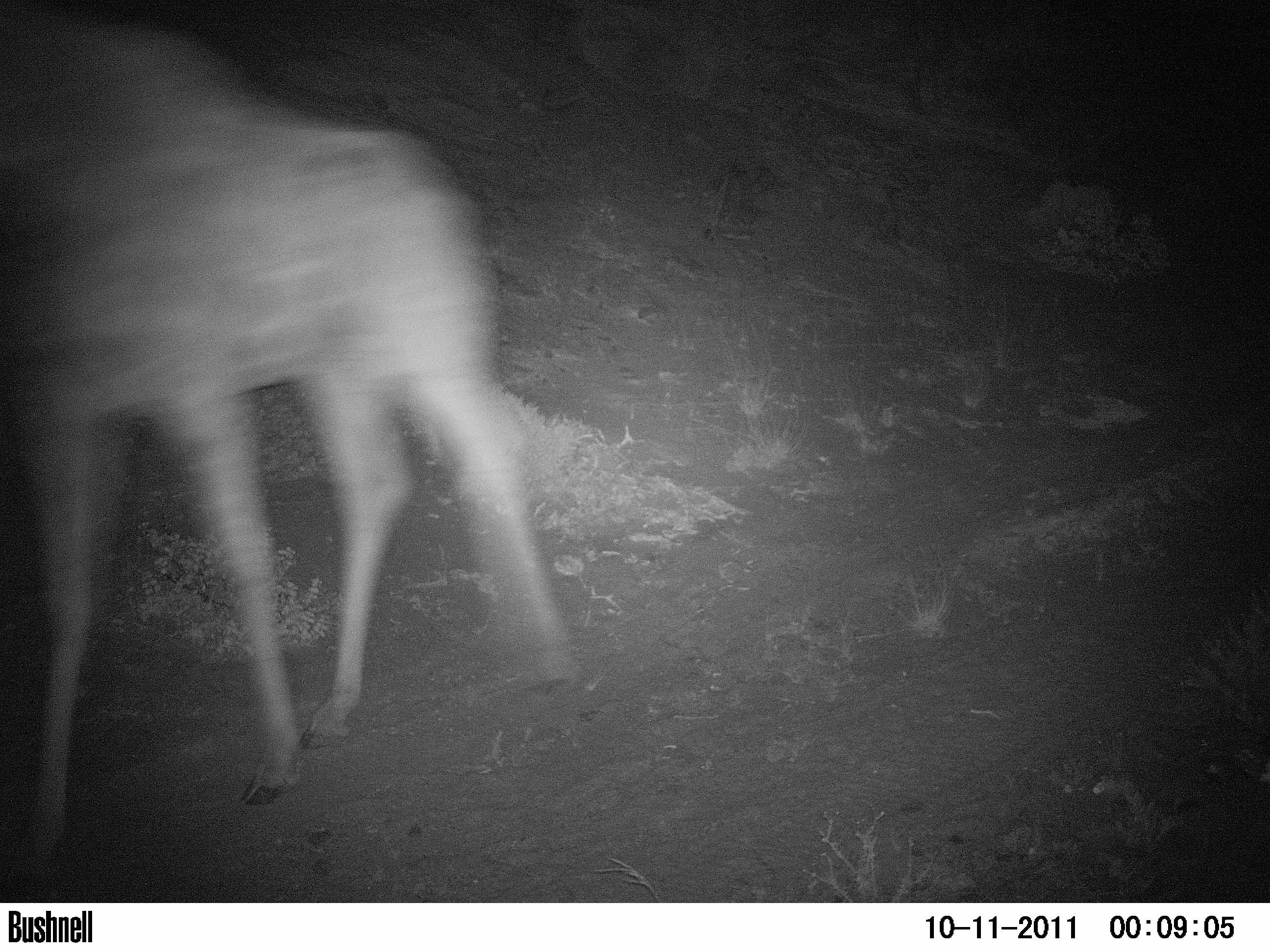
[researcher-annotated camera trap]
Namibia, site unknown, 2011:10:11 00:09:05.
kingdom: Animalia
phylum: Chordata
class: Mammalia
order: Artiodactyla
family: Giraffidae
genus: Giraffa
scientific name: Giraffa camelopardalis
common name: giraffe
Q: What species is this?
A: Giraffa camelopardalis (giraffe).